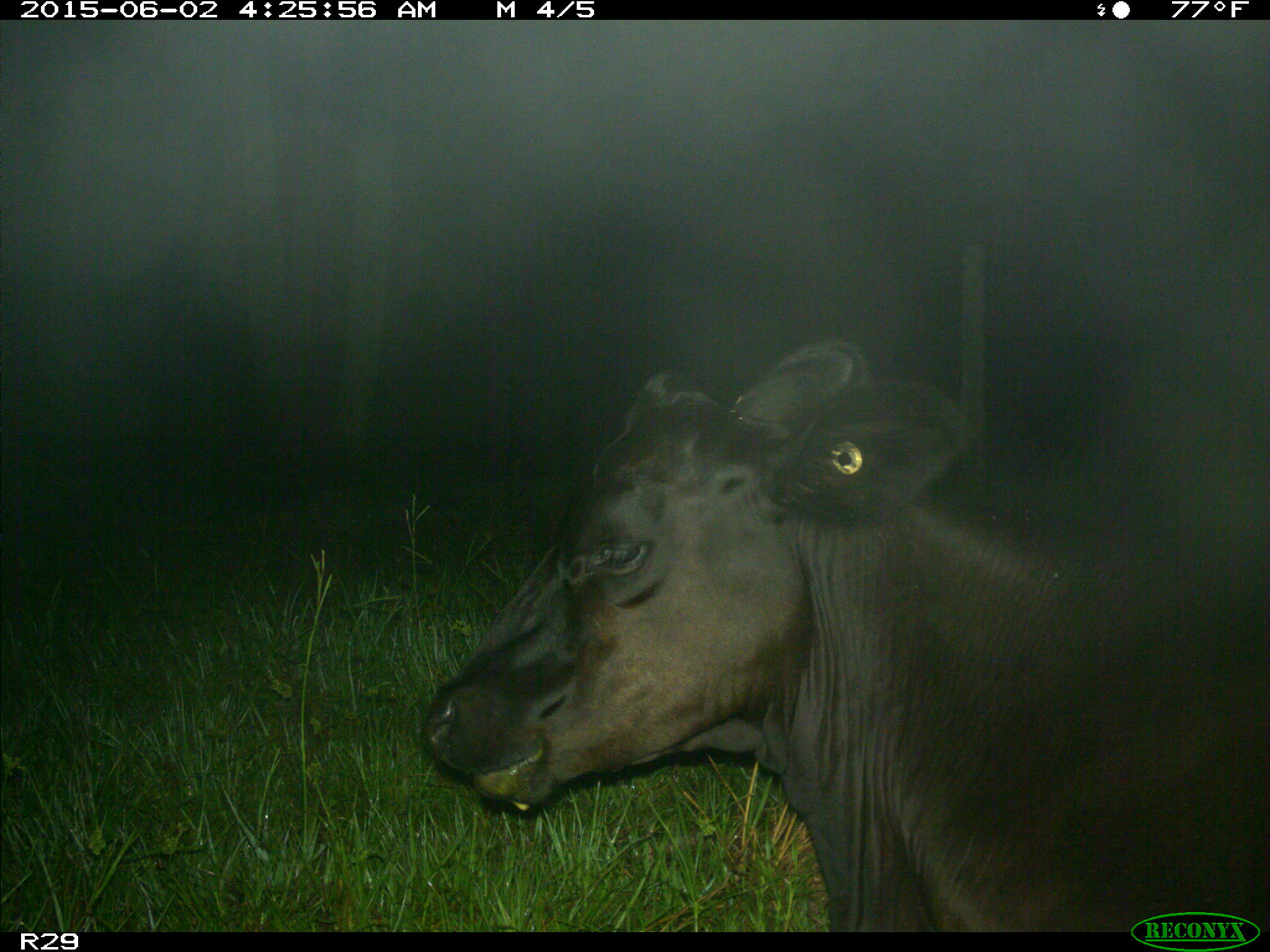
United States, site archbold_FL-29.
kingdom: Animalia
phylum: Chordata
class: Mammalia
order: Artiodactyla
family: Bovidae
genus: Bos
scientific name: Bos taurus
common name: domestic cow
Bos taurus (domestic cow).